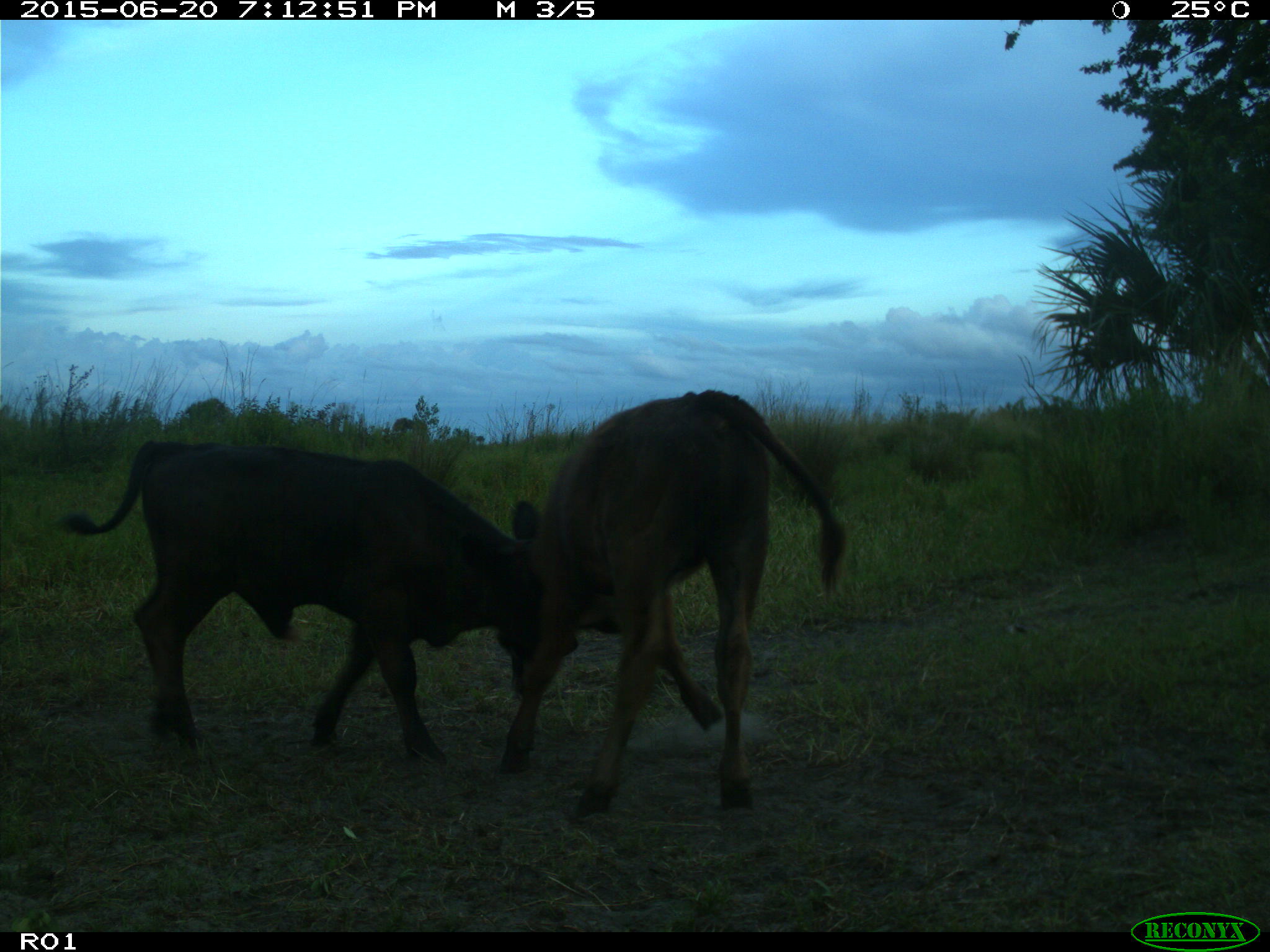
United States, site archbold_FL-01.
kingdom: Animalia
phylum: Chordata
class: Mammalia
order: Artiodactyla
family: Bovidae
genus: Bos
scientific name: Bos taurus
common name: domestic cow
Bos taurus (domestic cow).